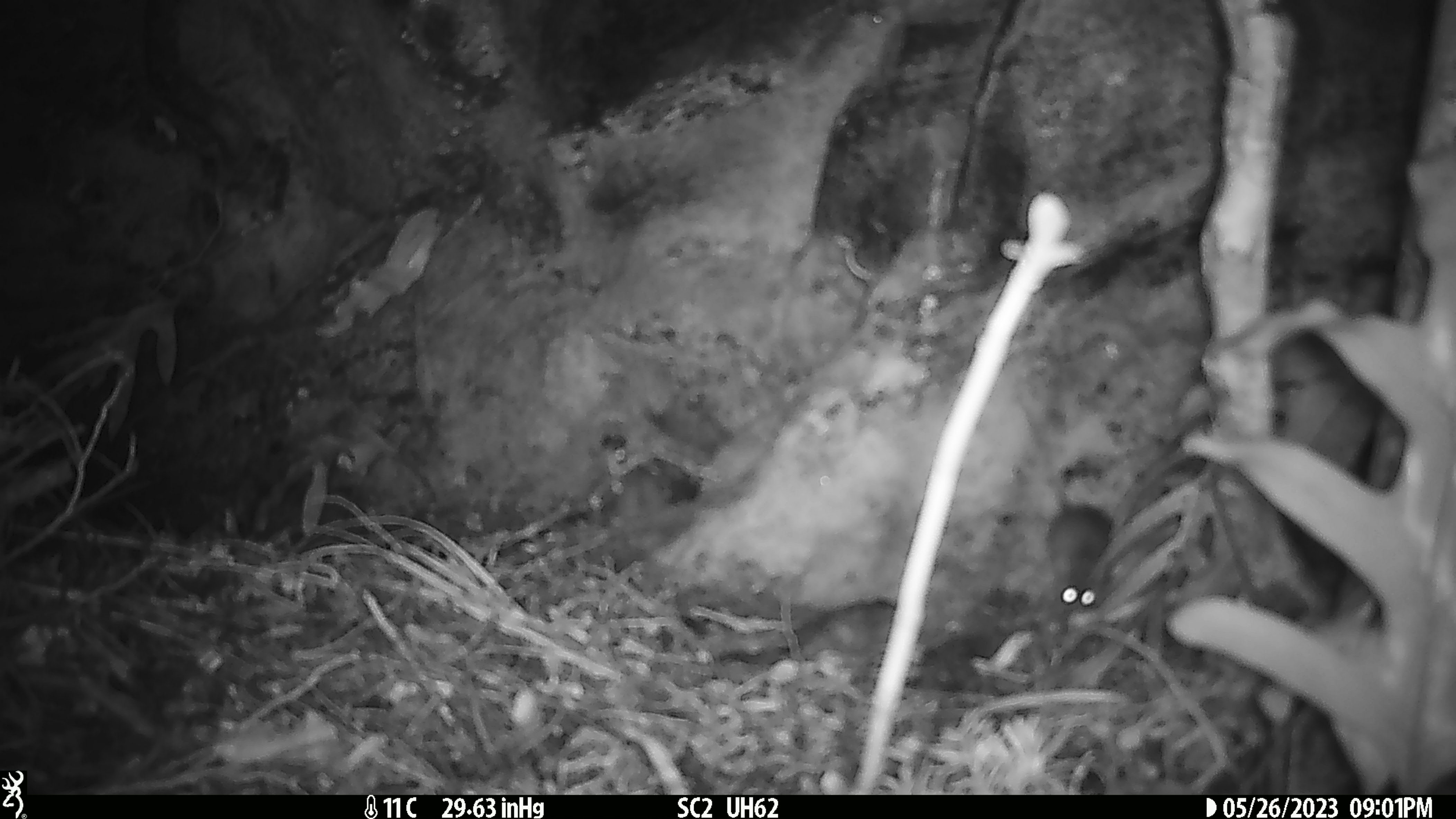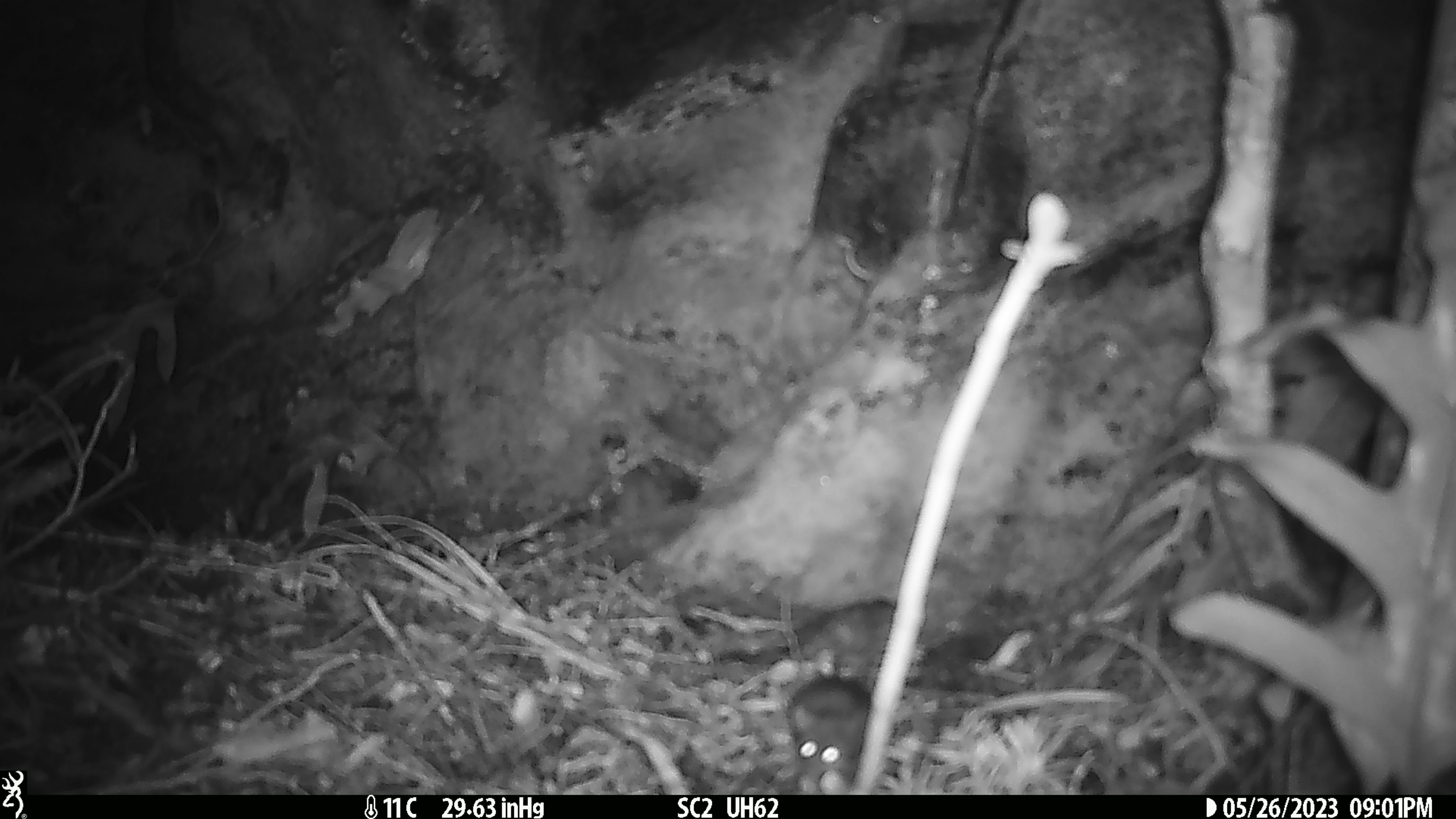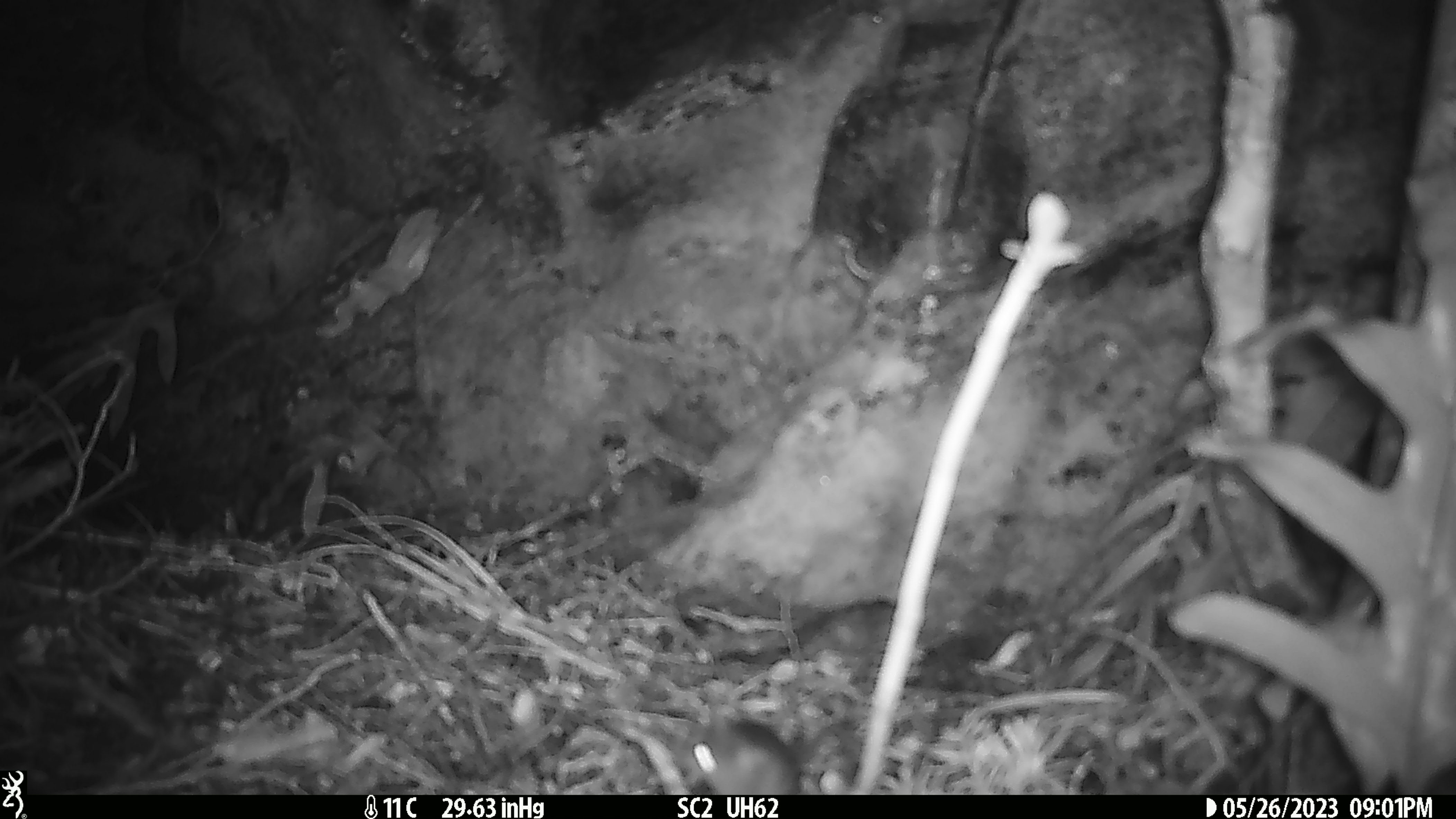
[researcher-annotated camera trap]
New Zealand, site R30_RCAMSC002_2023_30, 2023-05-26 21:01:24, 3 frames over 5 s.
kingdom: Animalia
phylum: Chordata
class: Mammalia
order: Rodentia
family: Muridae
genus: Mus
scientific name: Mus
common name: mouse